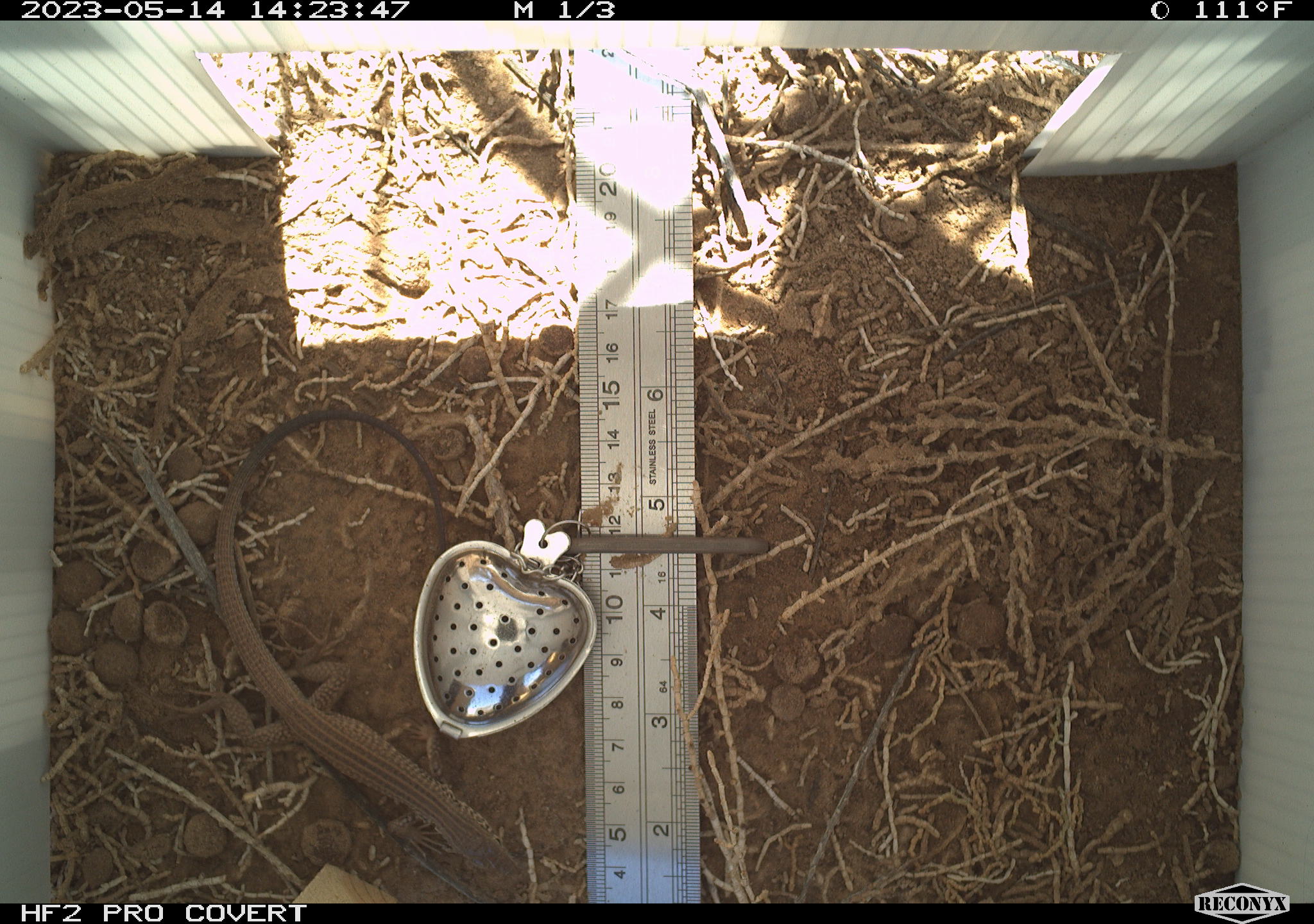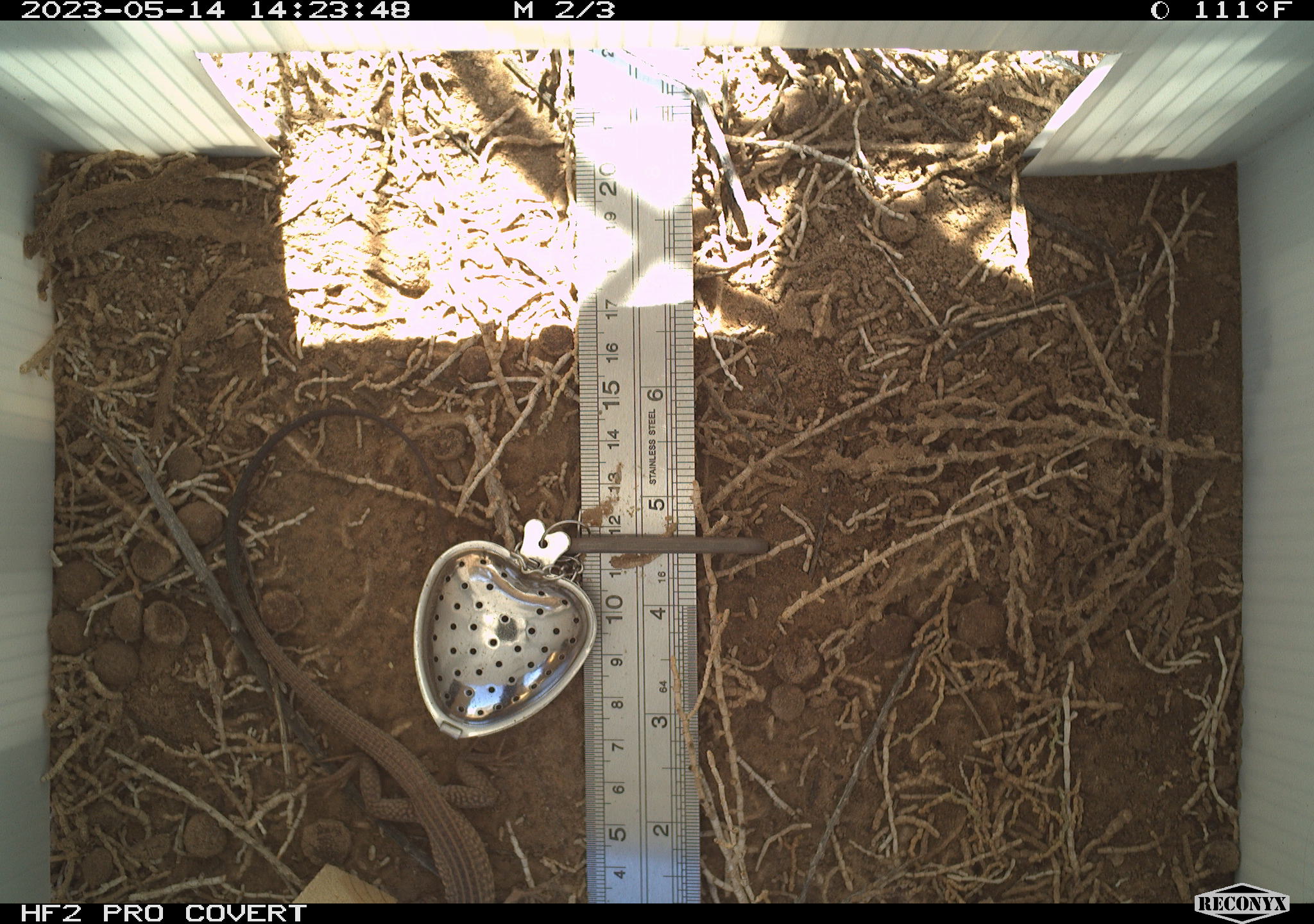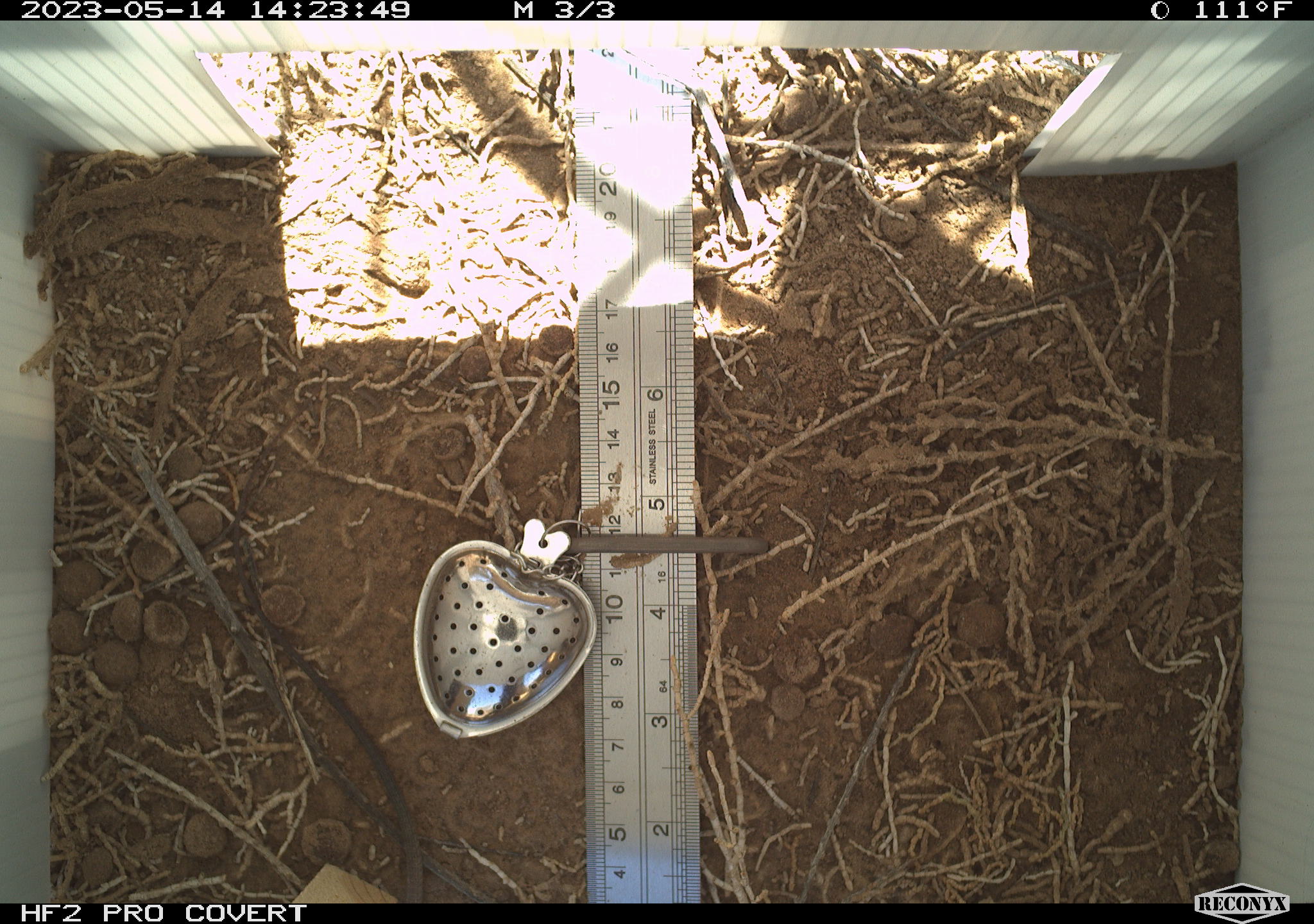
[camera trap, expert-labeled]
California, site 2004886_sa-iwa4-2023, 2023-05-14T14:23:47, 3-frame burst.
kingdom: Animalia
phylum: Chordata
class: Reptilia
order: Squamata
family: Teiidae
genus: Aspidoscelis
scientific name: Aspidoscelis tigris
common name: western whiptail